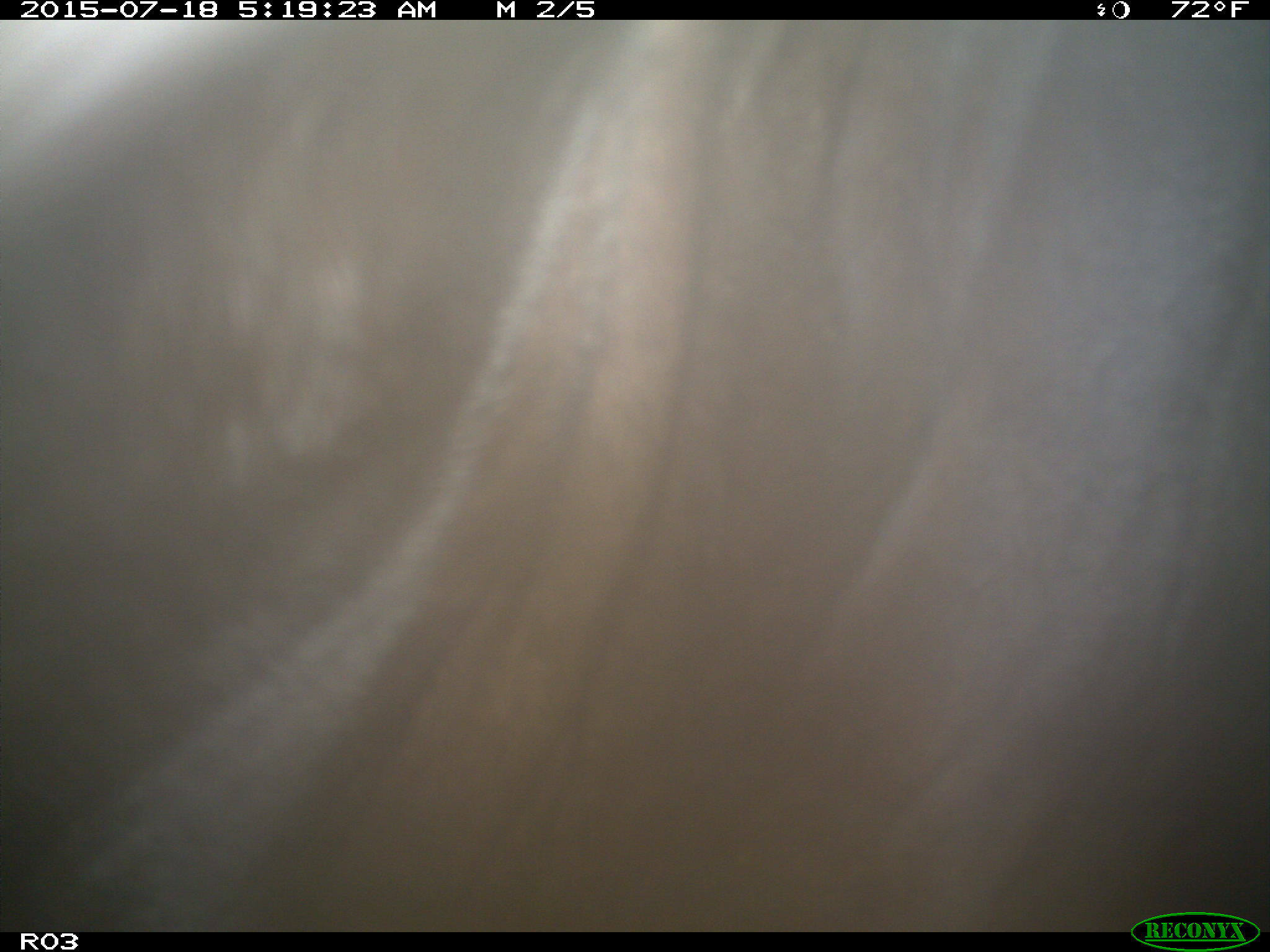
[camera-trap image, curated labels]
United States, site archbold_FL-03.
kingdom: Animalia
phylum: Chordata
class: Mammalia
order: Artiodactyla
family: Bovidae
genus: Bos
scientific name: Bos taurus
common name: domestic cow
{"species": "Bos taurus (domestic cow)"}